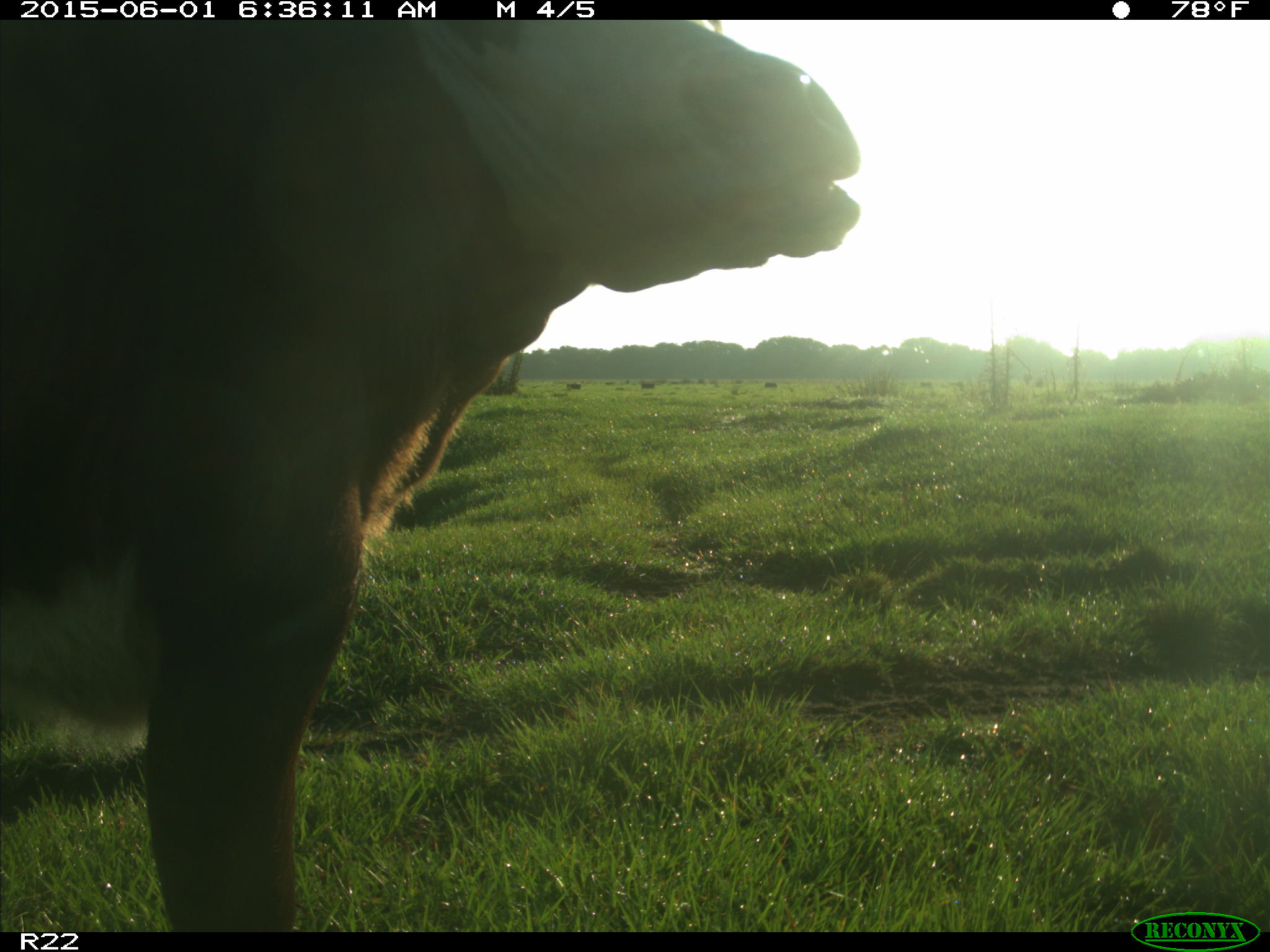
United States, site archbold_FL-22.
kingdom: Animalia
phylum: Chordata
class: Mammalia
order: Artiodactyla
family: Bovidae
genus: Bos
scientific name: Bos taurus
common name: domestic cow